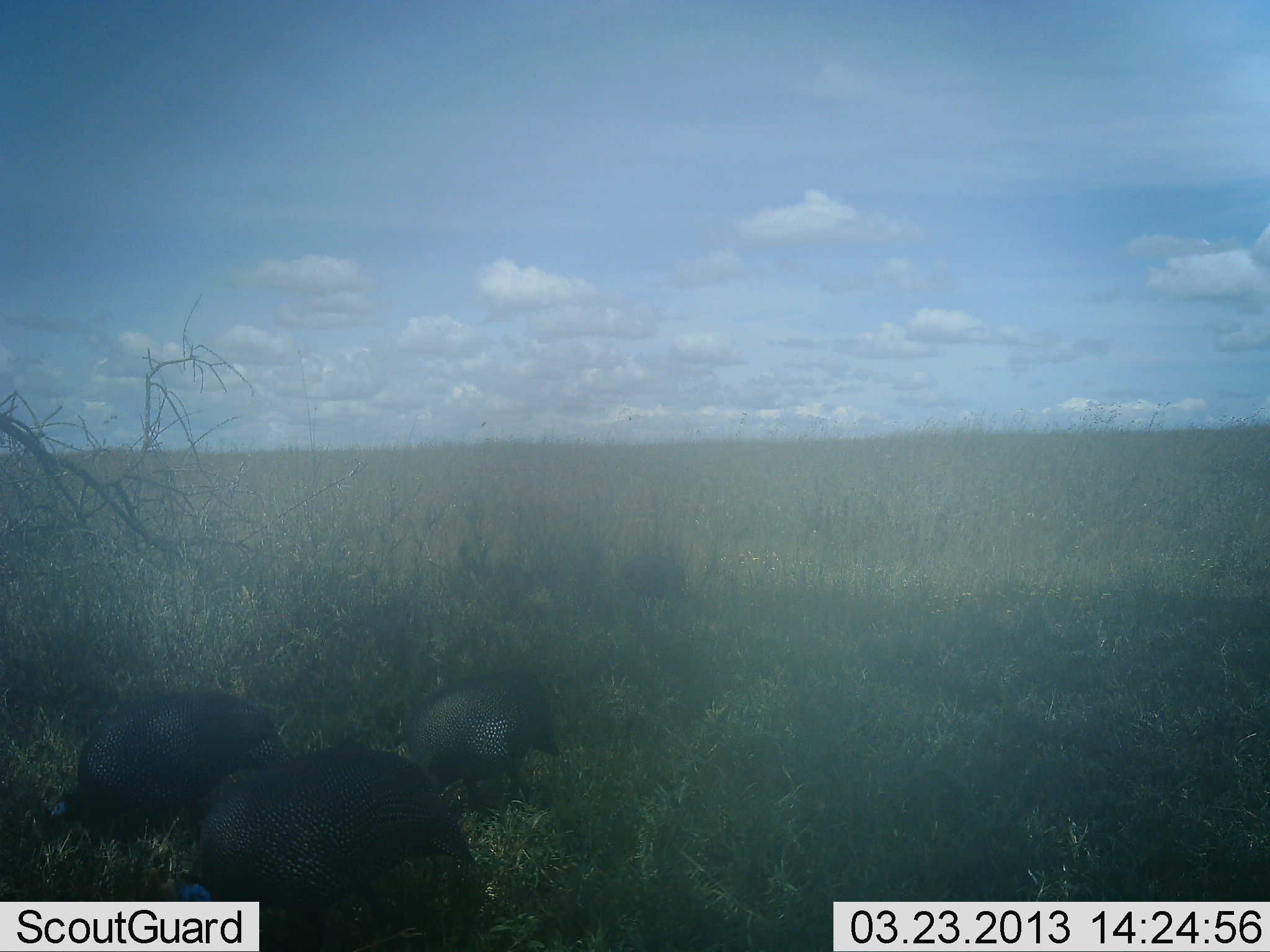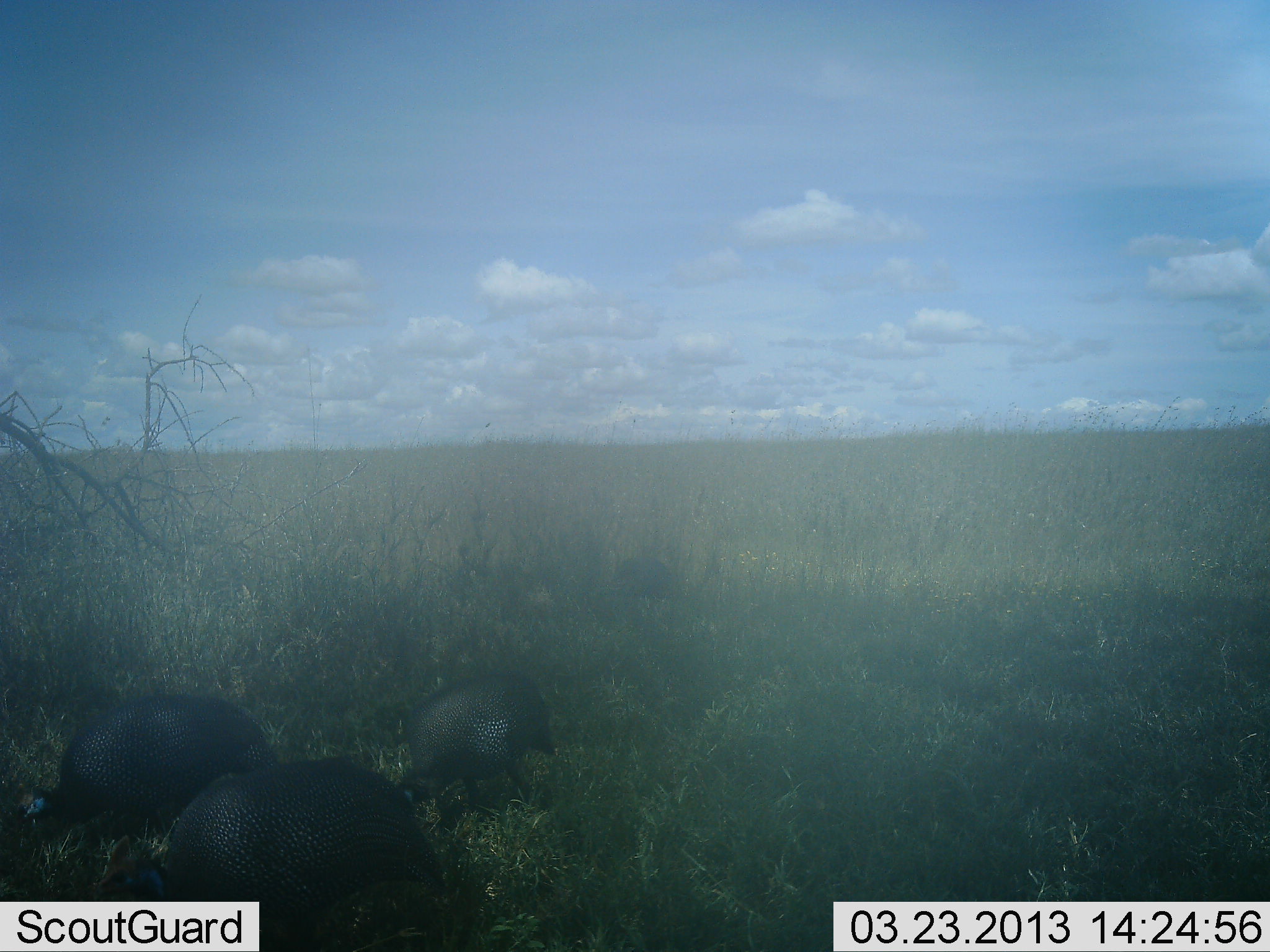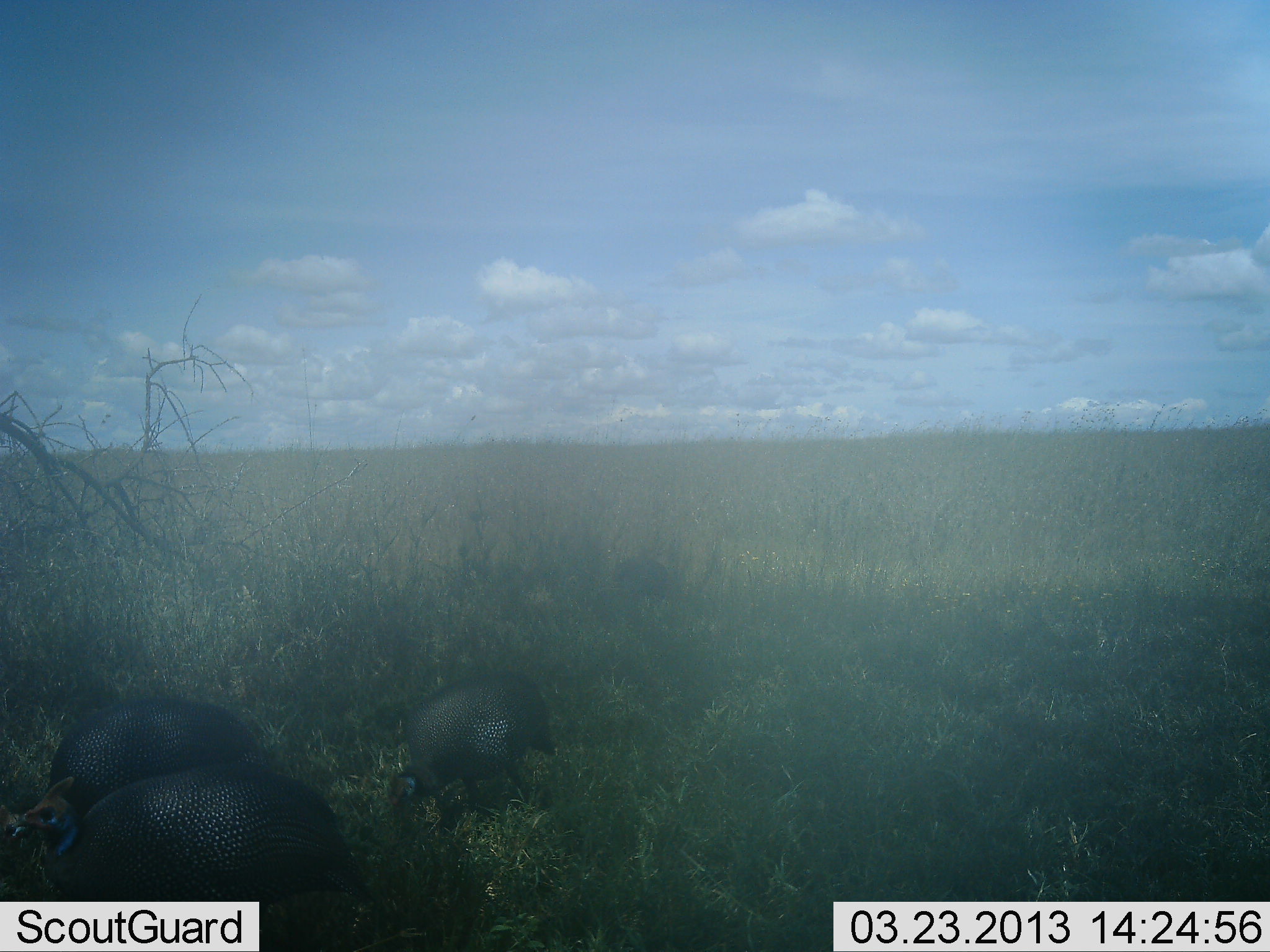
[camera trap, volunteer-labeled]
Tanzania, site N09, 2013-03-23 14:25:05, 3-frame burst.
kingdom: Animalia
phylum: Chordata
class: Aves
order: Galliformes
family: Numididae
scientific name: Numididae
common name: guinea fowl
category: guineafowl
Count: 4.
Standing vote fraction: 14%.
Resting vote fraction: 0%.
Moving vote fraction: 33%.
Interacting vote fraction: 0%.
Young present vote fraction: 0%.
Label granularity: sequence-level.